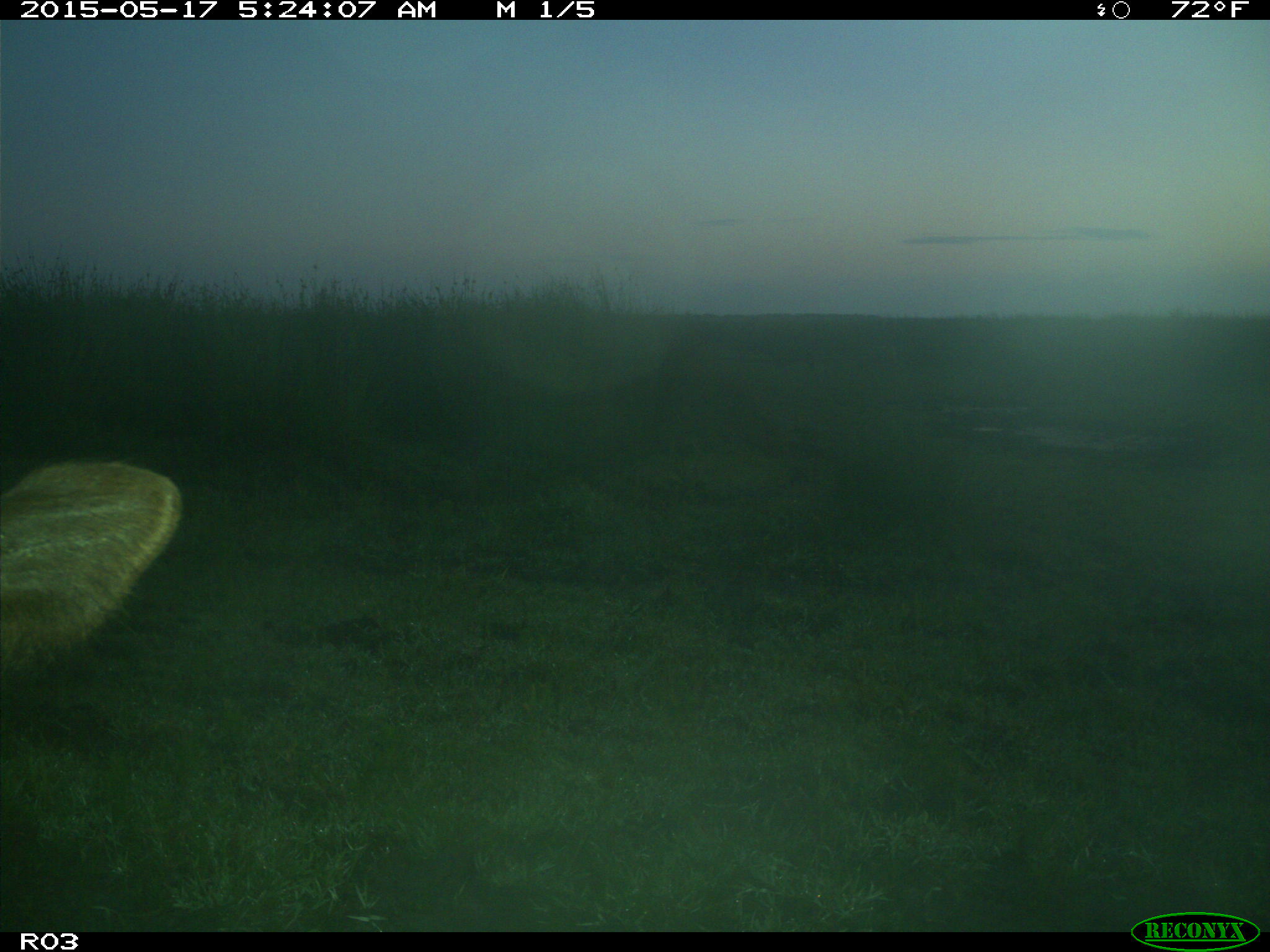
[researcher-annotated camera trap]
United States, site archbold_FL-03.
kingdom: Animalia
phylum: Chordata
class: Mammalia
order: Artiodactyla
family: Bovidae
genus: Bos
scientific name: Bos taurus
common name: domestic cow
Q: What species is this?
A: Bos taurus (domestic cow).